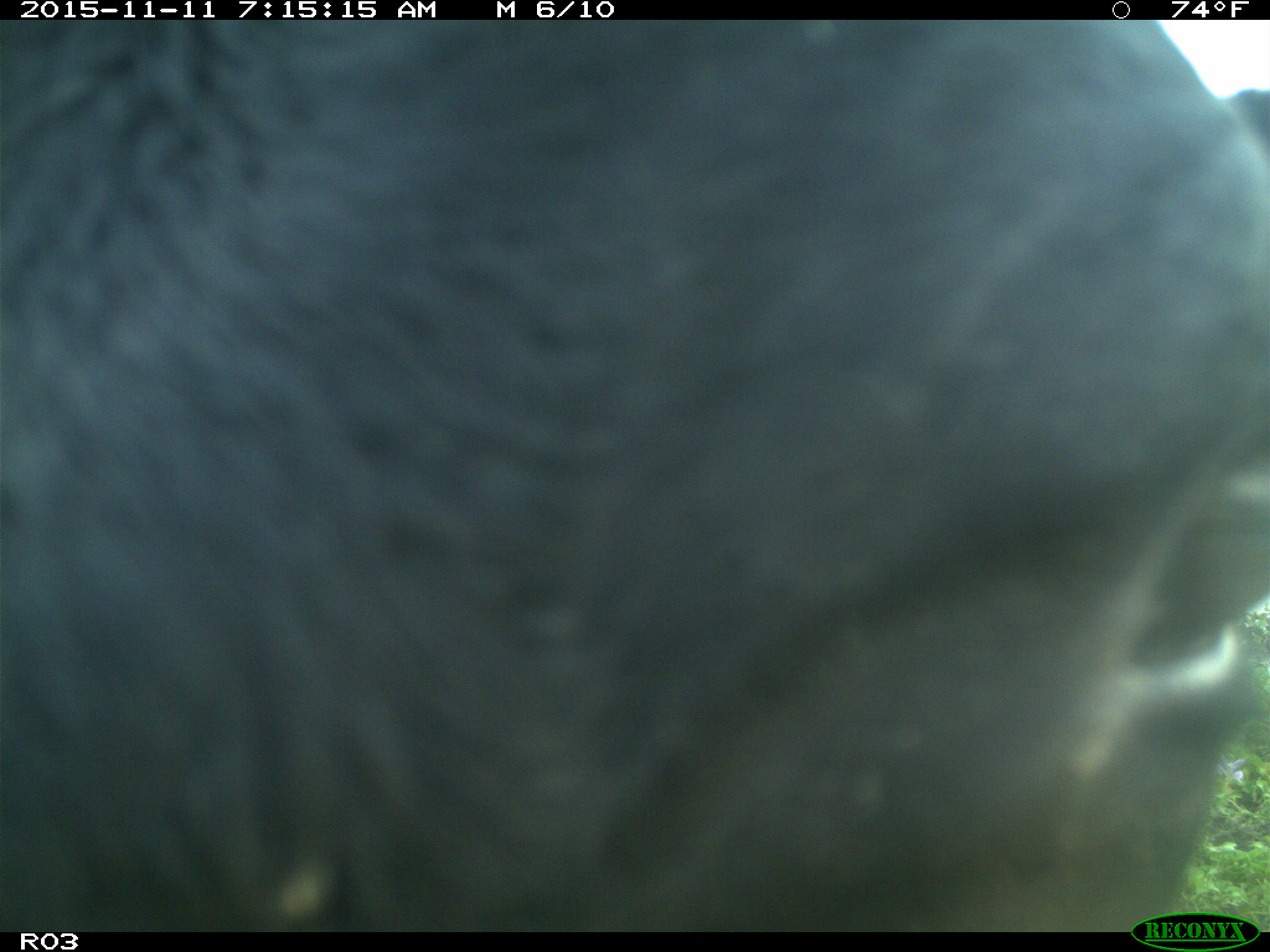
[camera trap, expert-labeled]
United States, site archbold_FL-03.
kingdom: Animalia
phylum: Chordata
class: Mammalia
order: Artiodactyla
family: Bovidae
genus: Bos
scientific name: Bos taurus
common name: domestic cow